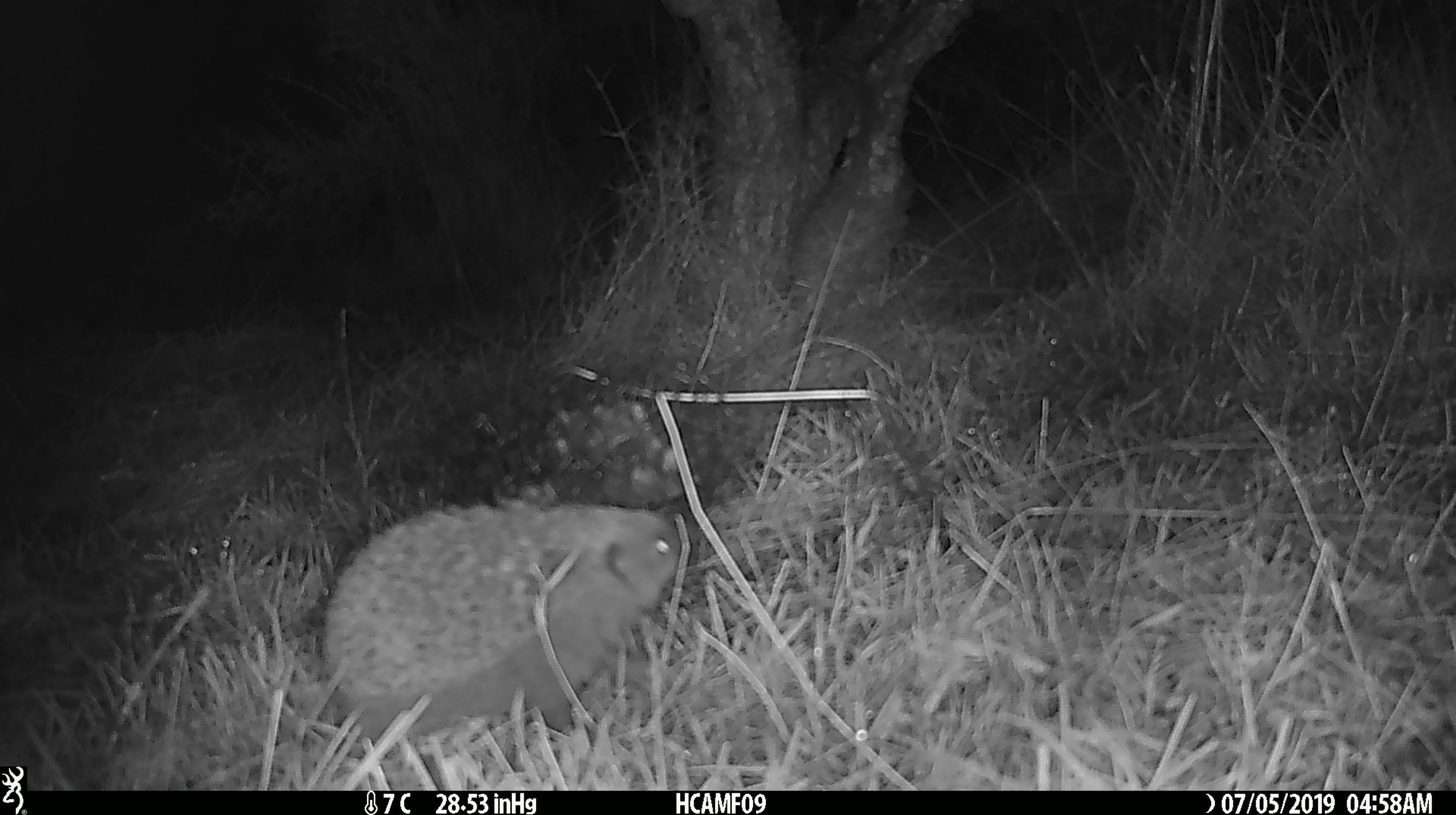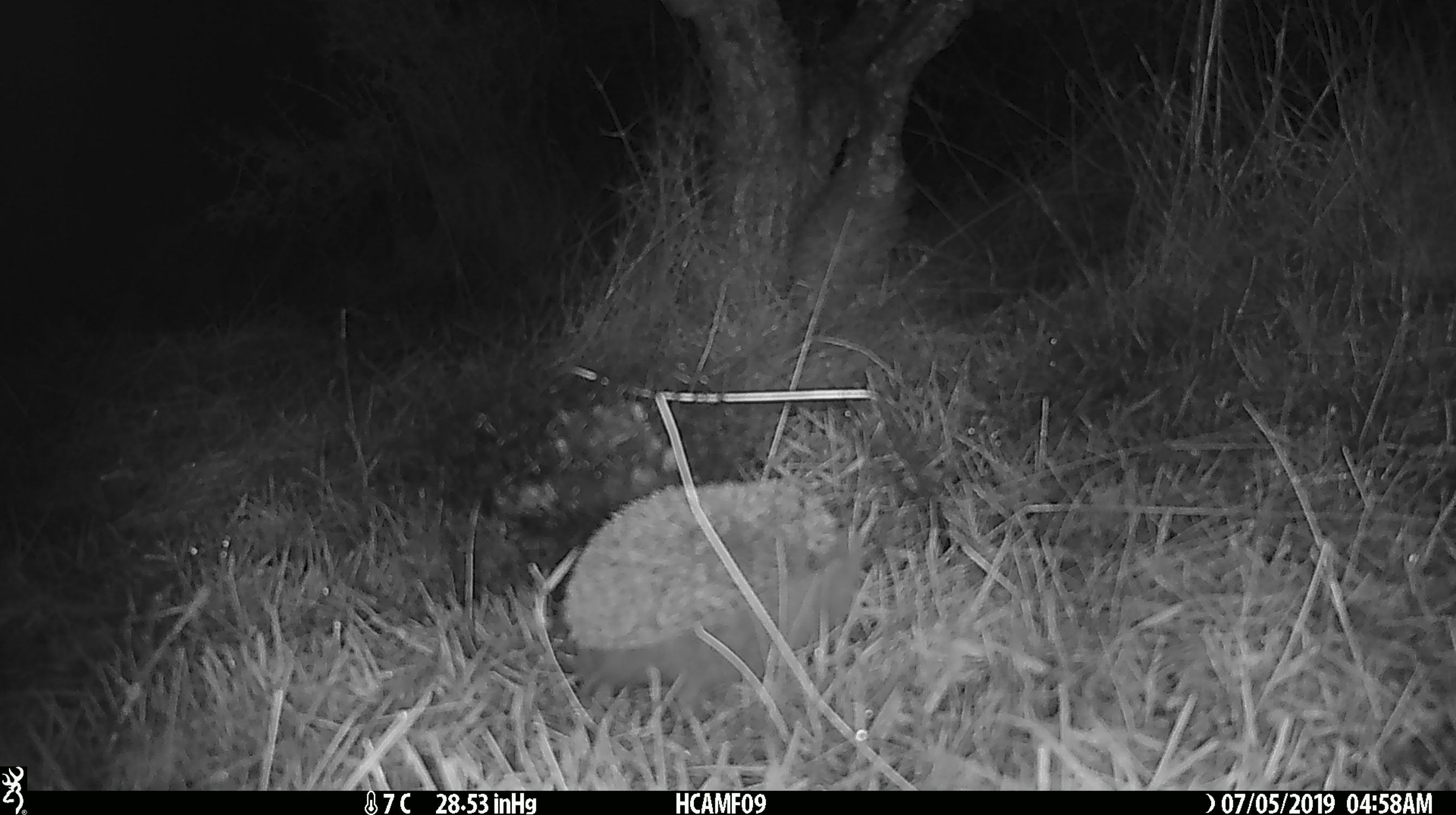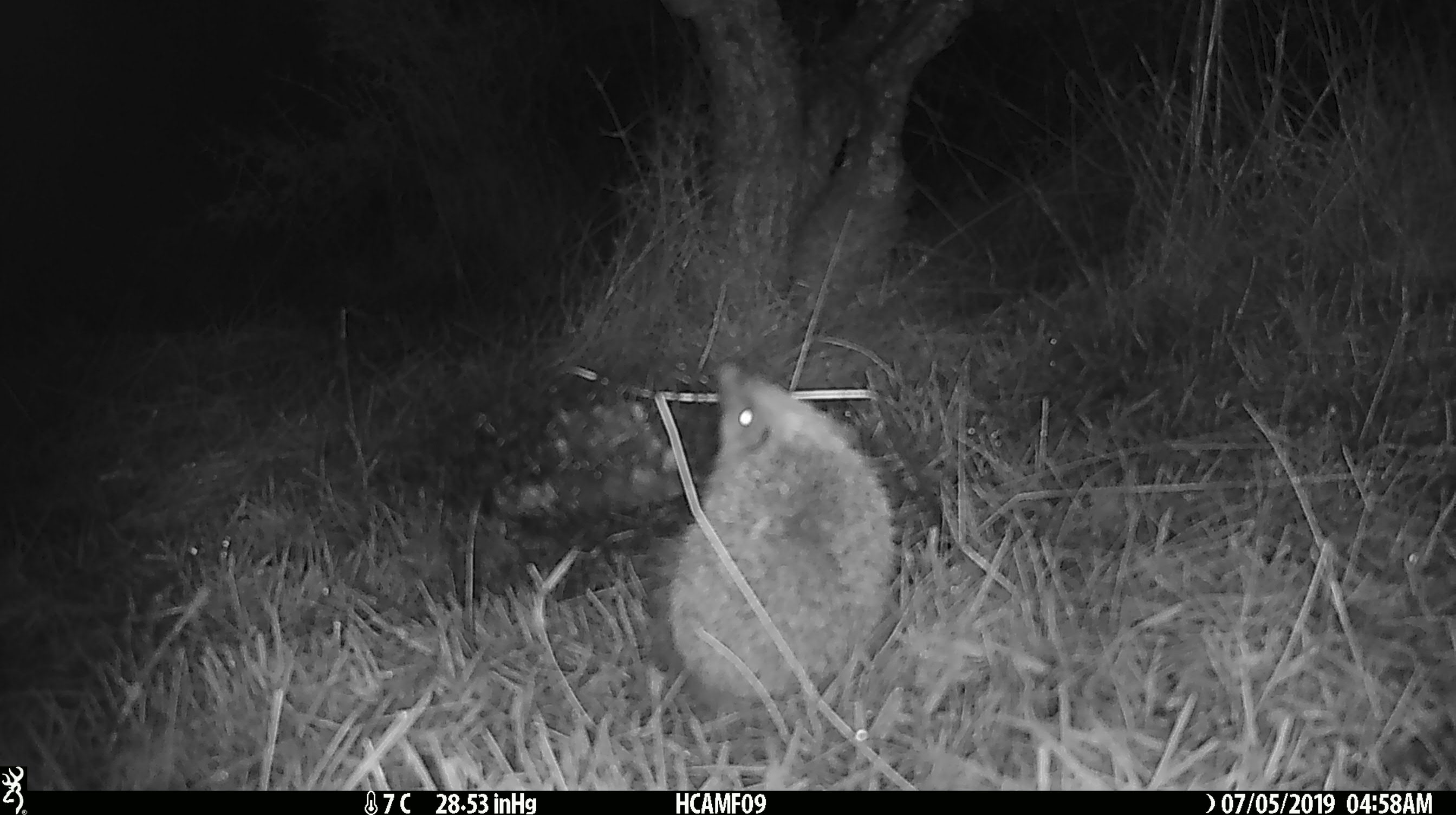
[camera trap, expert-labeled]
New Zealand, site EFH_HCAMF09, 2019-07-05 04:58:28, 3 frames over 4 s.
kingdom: Animalia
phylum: Chordata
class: Mammalia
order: Eulipotyphla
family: Erinaceidae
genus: Erinaceus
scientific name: Erinaceus europaeus europaeus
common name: european hedgehog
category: hedgehog